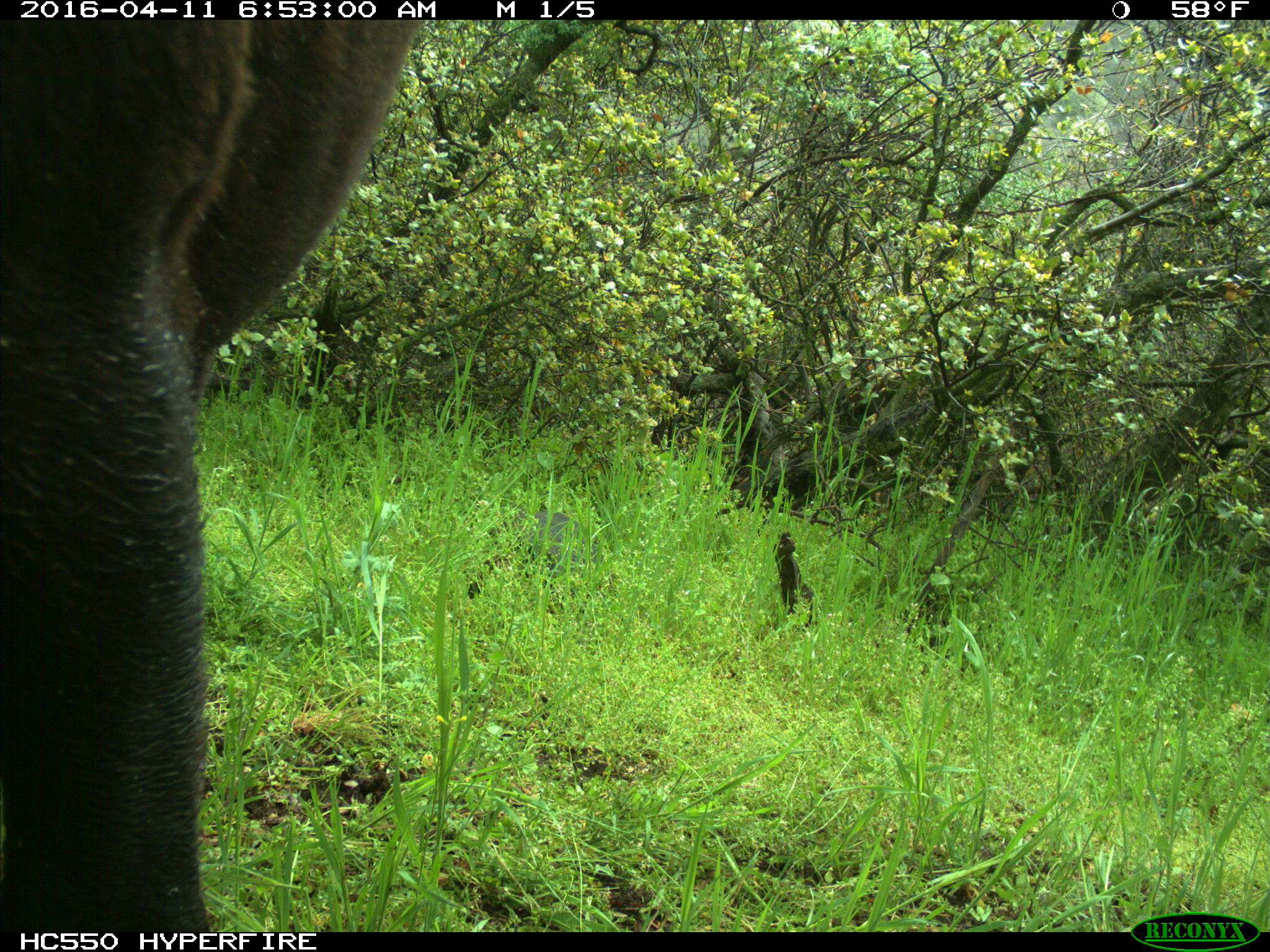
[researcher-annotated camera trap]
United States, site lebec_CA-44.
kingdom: Animalia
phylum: Chordata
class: Mammalia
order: Artiodactyla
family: Bovidae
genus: Bos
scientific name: Bos taurus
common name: domestic cow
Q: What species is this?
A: Bos taurus (domestic cow).